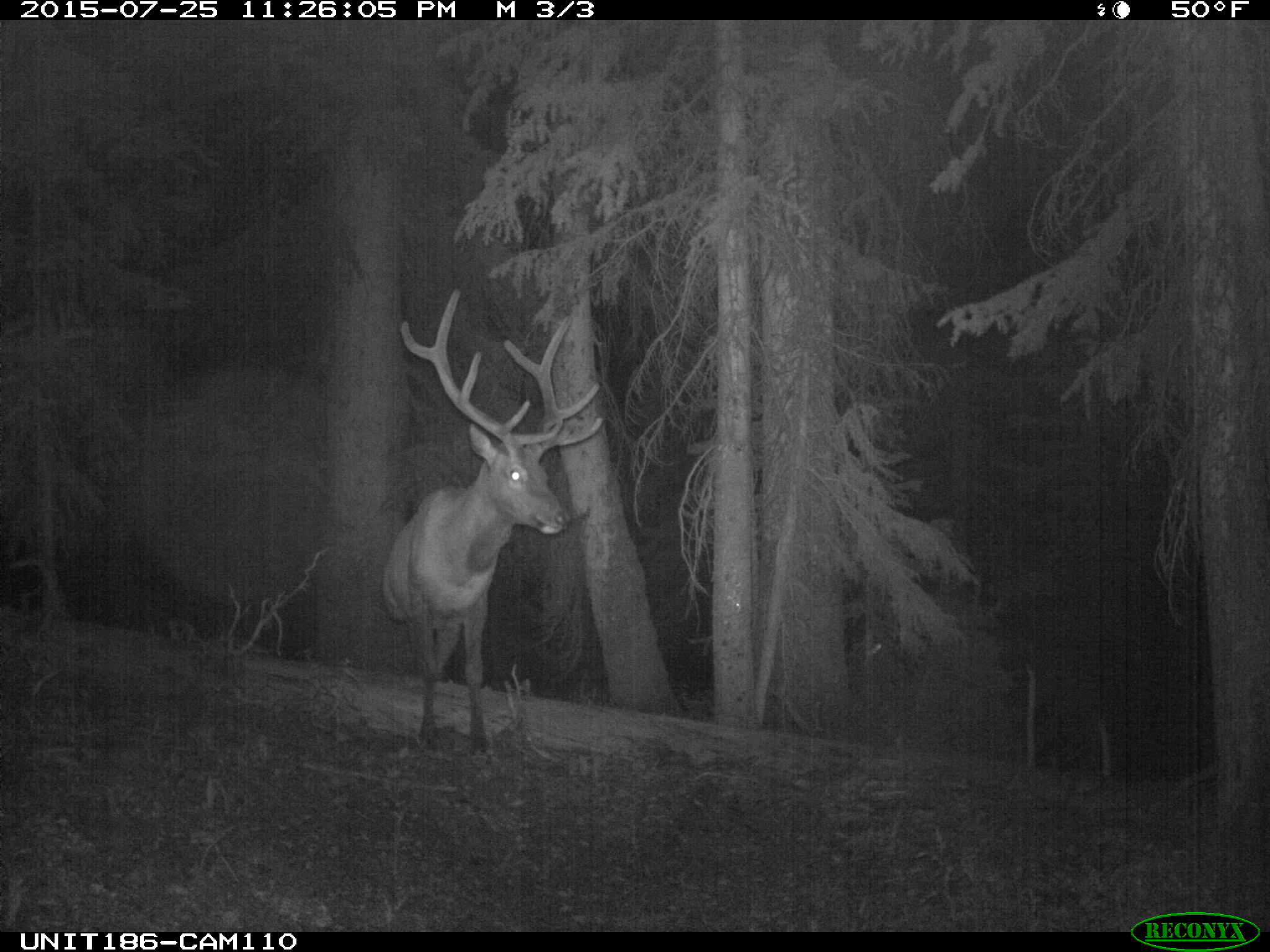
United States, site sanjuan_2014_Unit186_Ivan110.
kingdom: Animalia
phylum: Chordata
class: Mammalia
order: Artiodactyla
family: Cervidae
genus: Cervus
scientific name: Cervus elaphus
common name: red deer